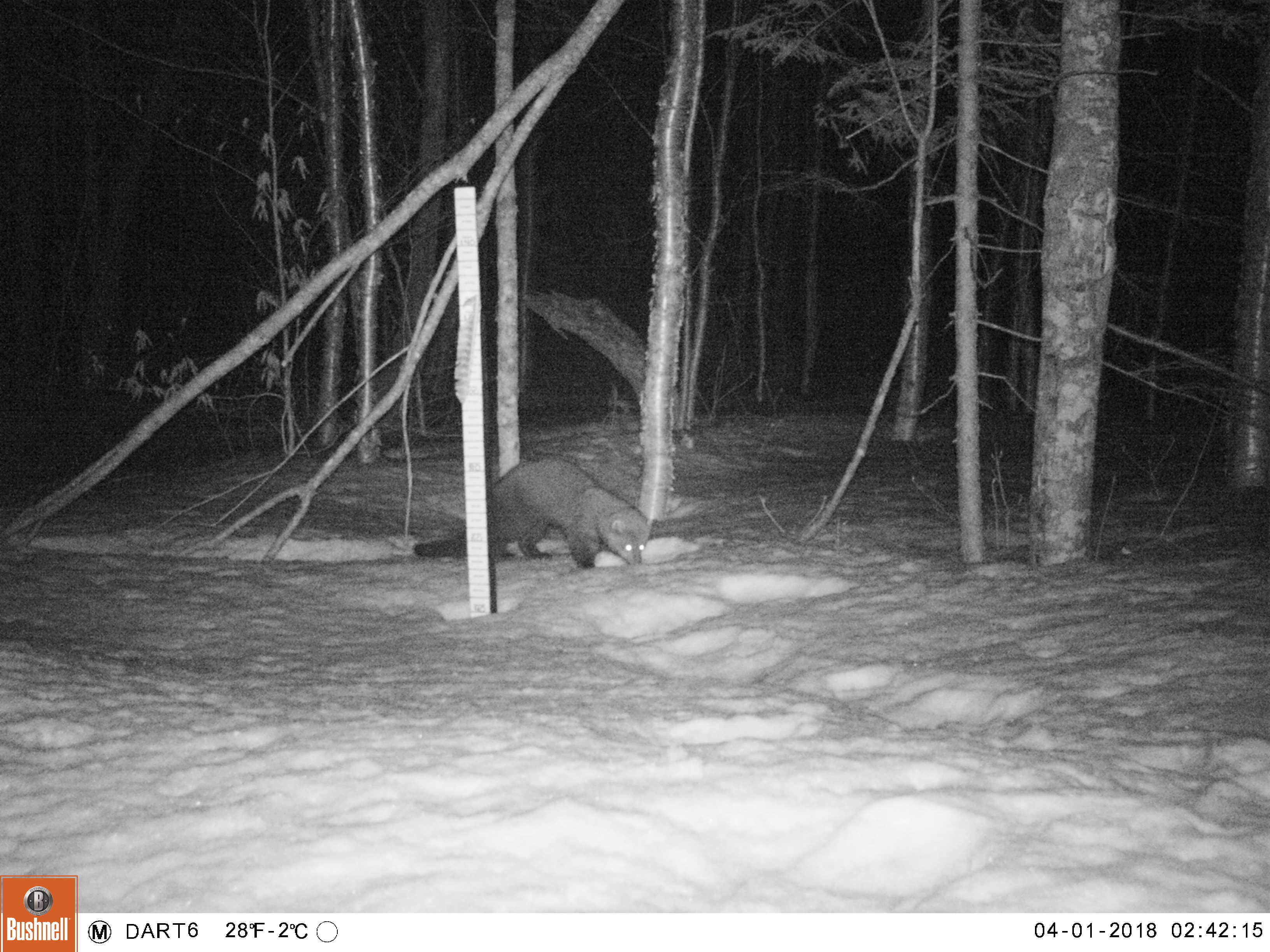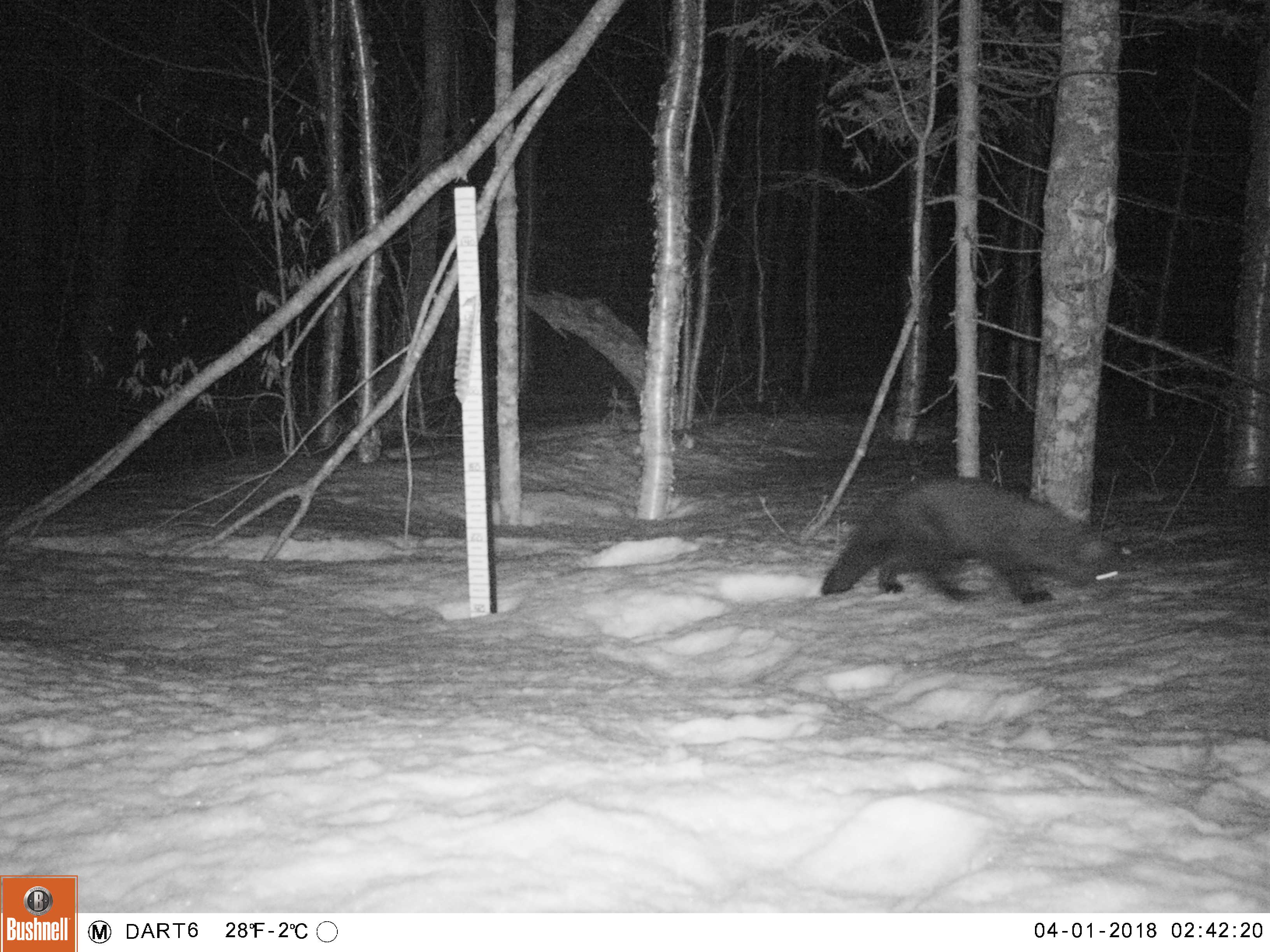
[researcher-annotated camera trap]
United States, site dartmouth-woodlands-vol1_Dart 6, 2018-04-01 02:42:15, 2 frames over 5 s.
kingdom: Animalia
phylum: Chordata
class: Mammalia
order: Carnivora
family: Mustelidae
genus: Pekania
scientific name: Pekania pennanti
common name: fisher